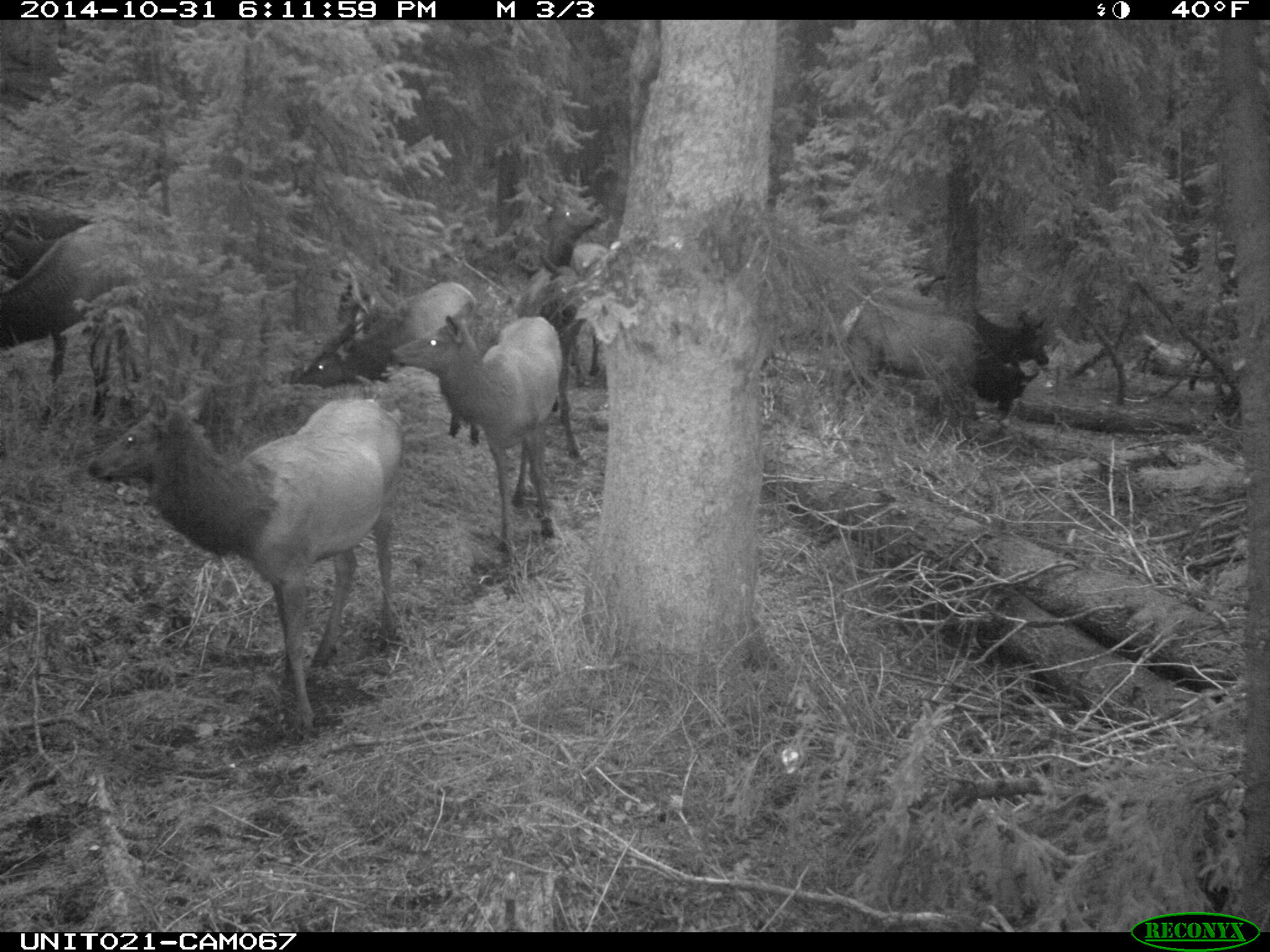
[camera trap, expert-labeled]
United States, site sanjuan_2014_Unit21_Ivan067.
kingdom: Animalia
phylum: Chordata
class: Mammalia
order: Artiodactyla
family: Cervidae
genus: Cervus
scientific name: Cervus elaphus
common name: red deer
Cervus elaphus (red deer).